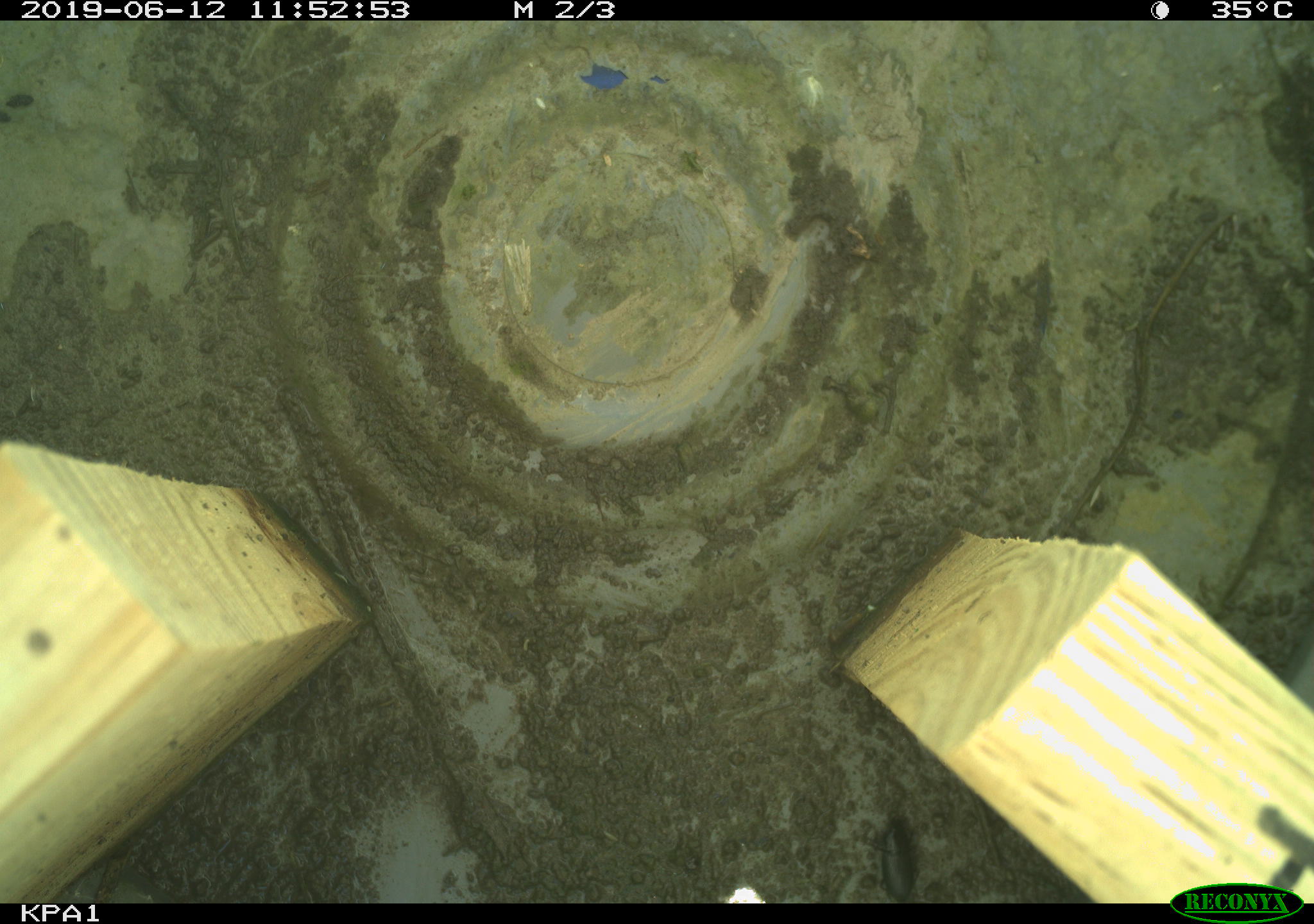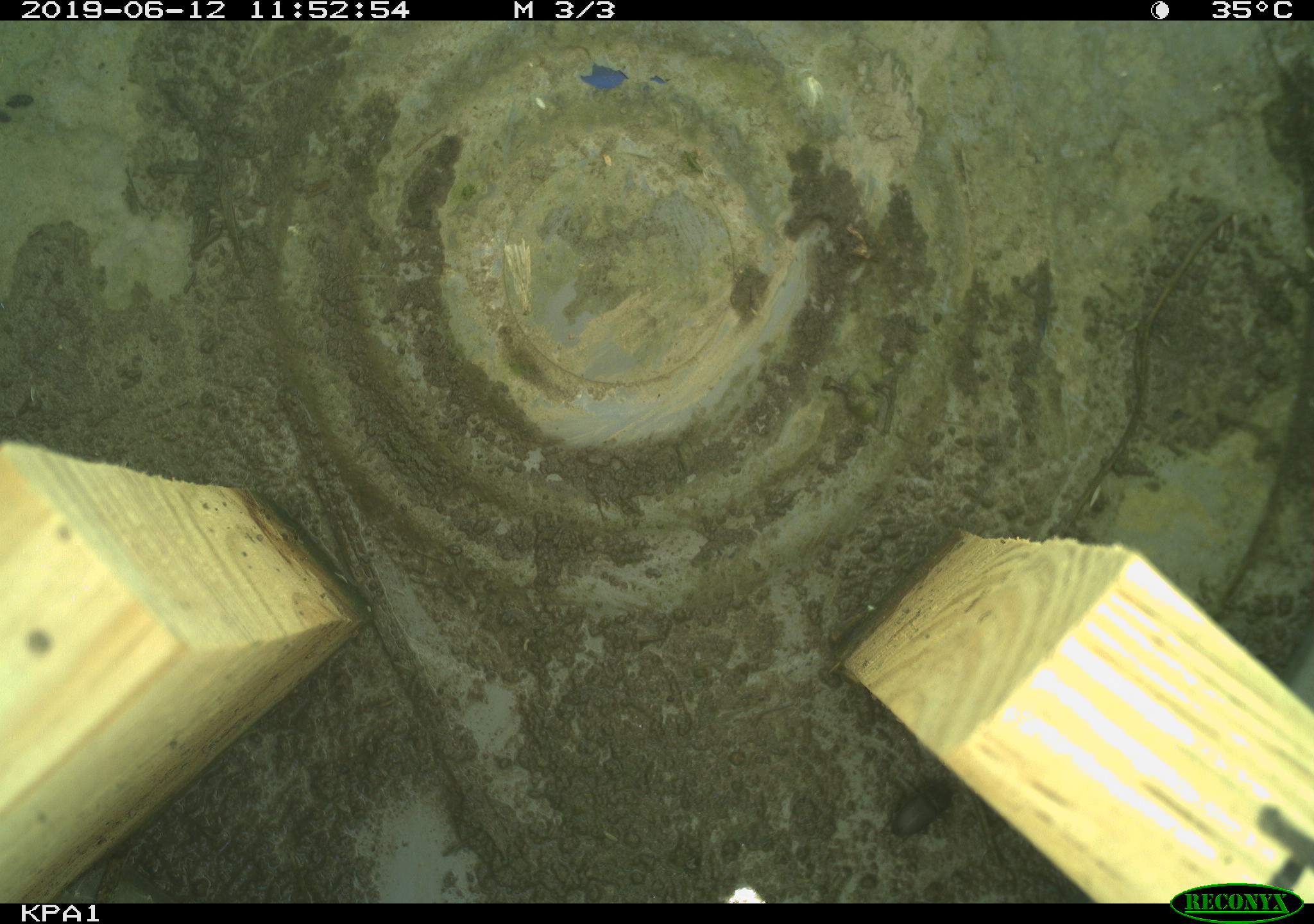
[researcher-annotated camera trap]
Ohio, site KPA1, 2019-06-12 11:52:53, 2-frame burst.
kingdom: Animalia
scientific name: Animalia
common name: animal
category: invertebrate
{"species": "invertebrate (animal) (Animalia)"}